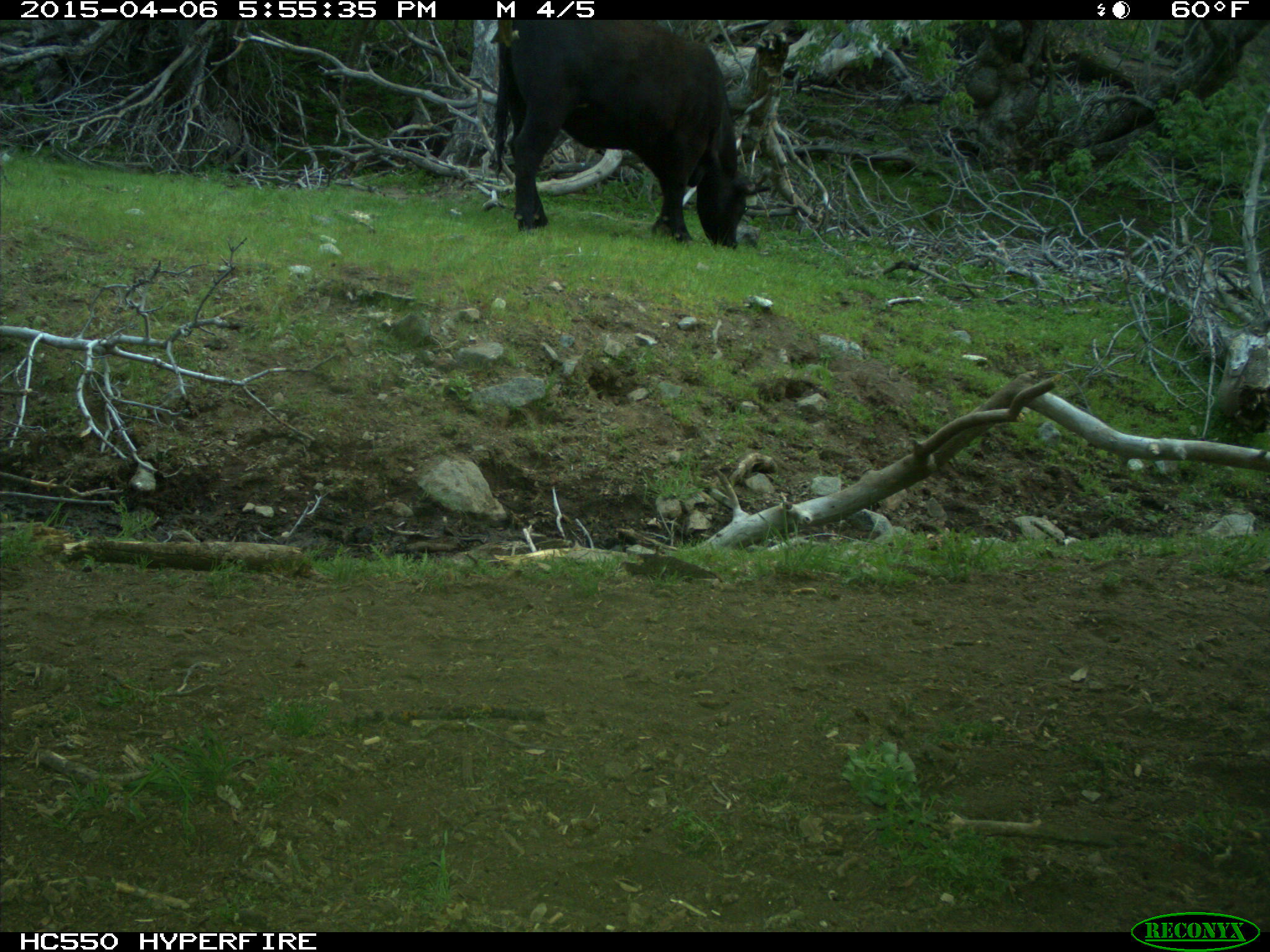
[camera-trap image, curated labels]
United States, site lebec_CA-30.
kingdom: Animalia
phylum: Chordata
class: Mammalia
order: Artiodactyla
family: Bovidae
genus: Bos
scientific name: Bos taurus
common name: domestic cow